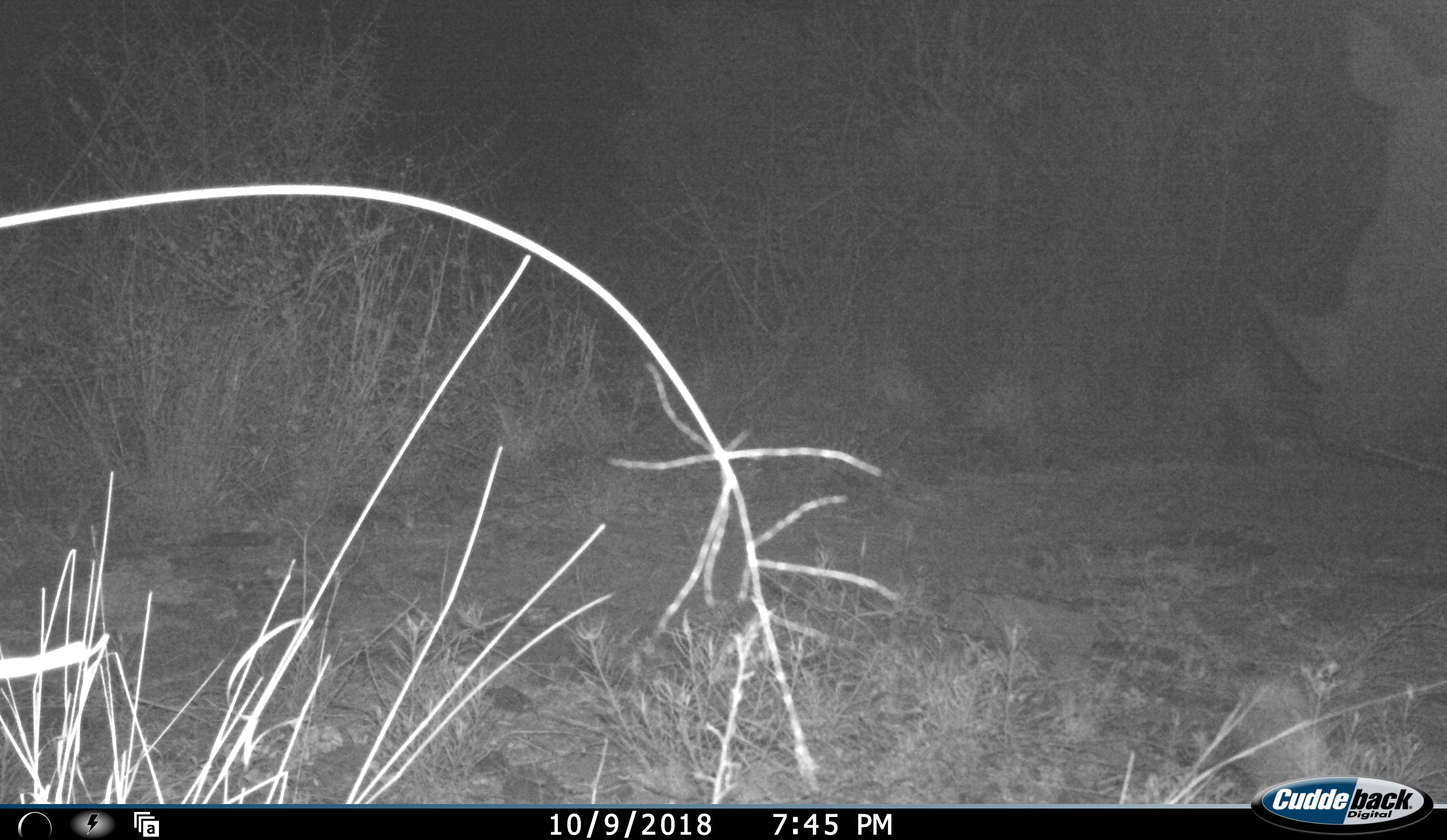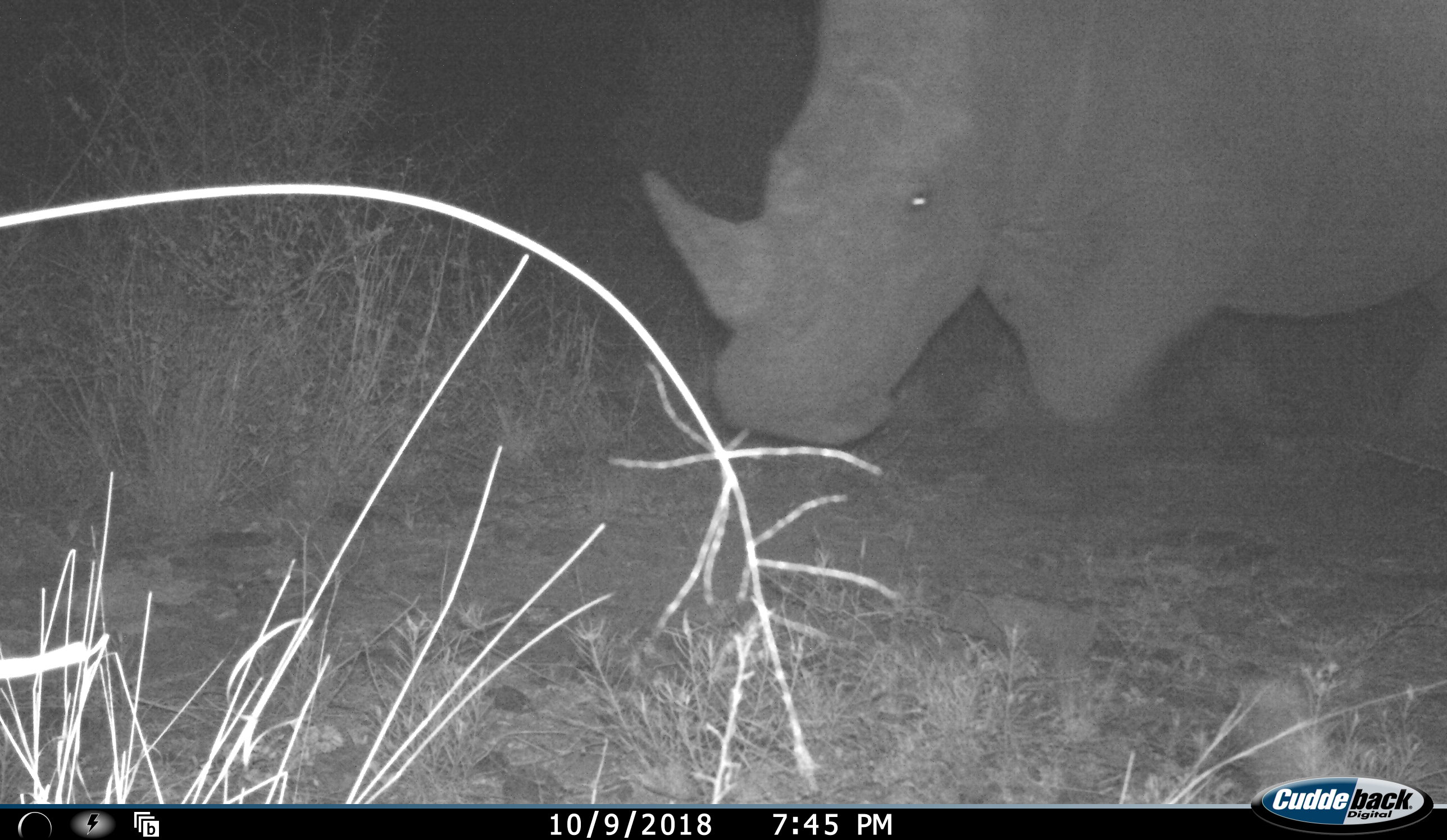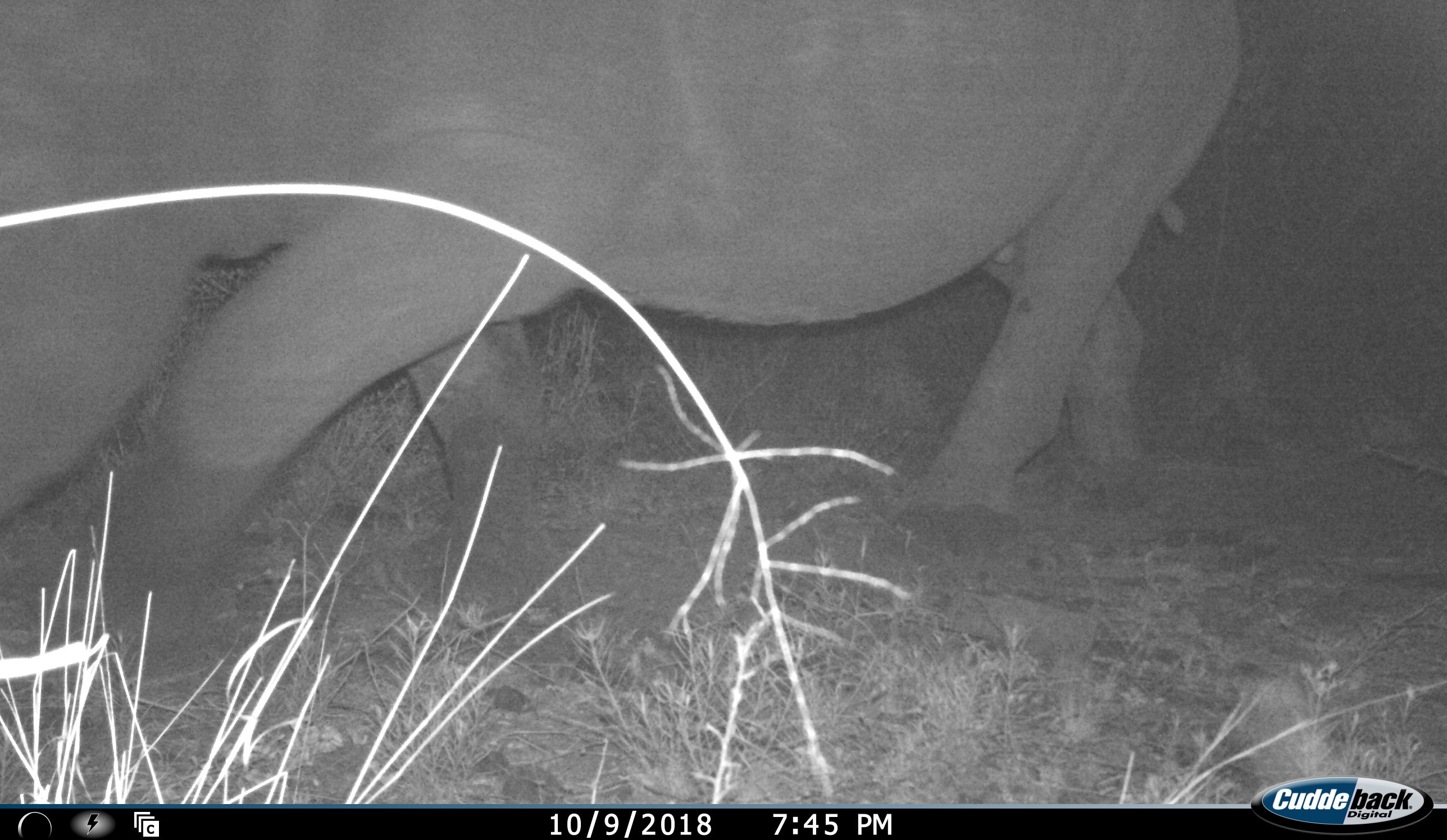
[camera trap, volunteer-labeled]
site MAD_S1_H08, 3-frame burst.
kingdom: Animalia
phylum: Chordata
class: Mammalia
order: Perissodactyla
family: Rhinocerotidae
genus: Ceratotherium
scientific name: Ceratotherium simum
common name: white rhinoceros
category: rhinoceroswhite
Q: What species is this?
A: Rhinoceroswhite (white rhinoceros) (Ceratotherium simum).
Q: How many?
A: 1.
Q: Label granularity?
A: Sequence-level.